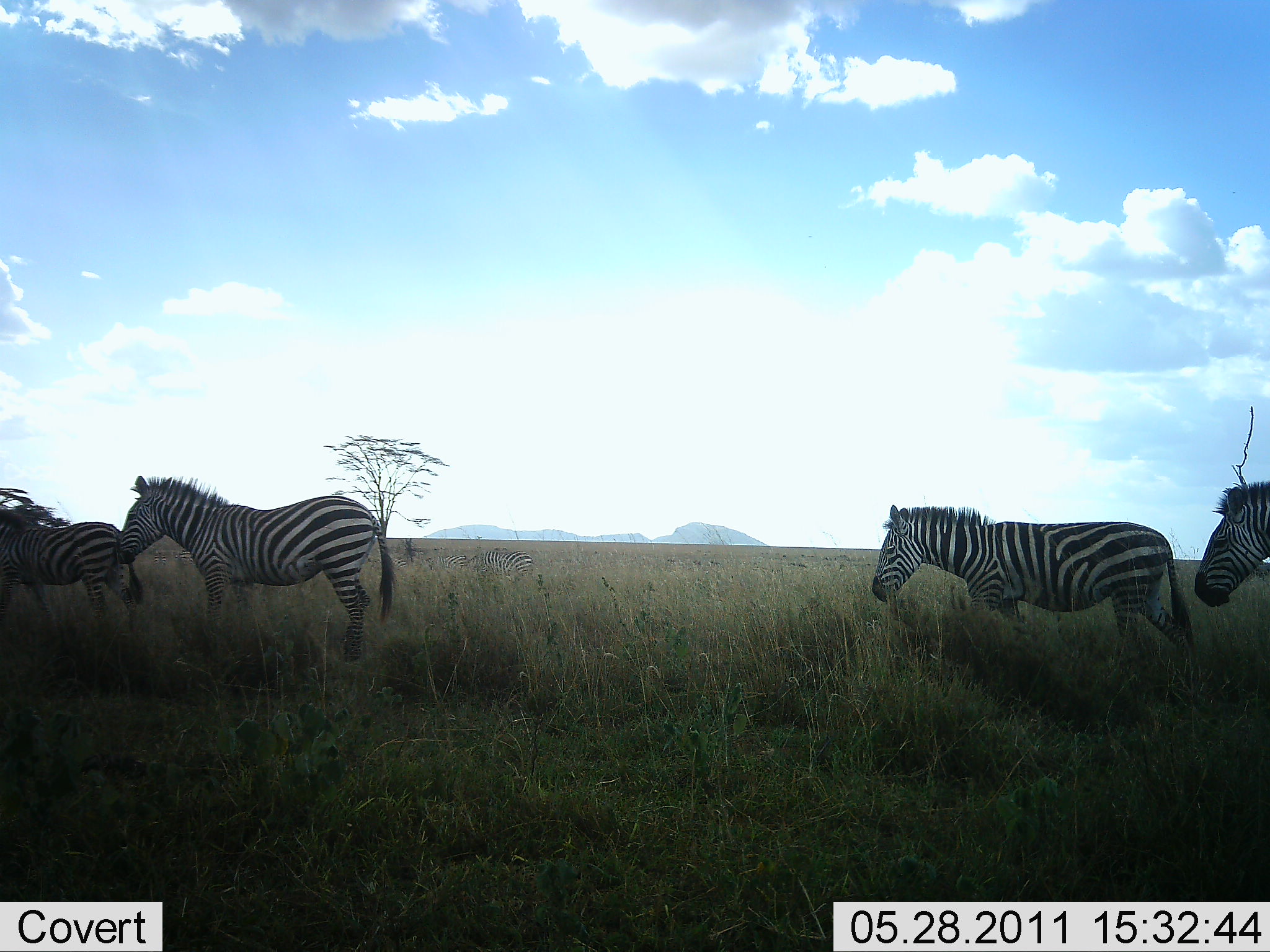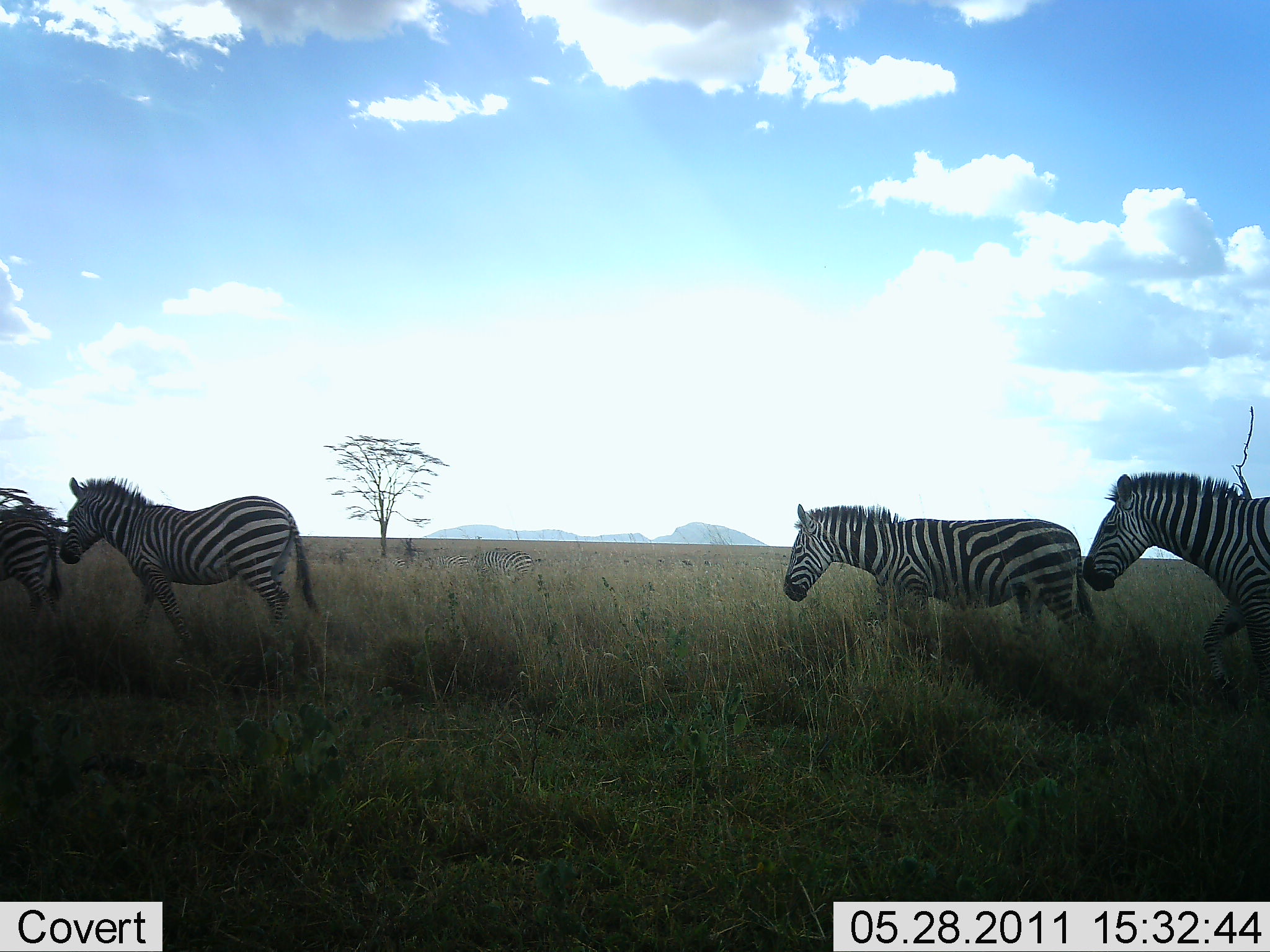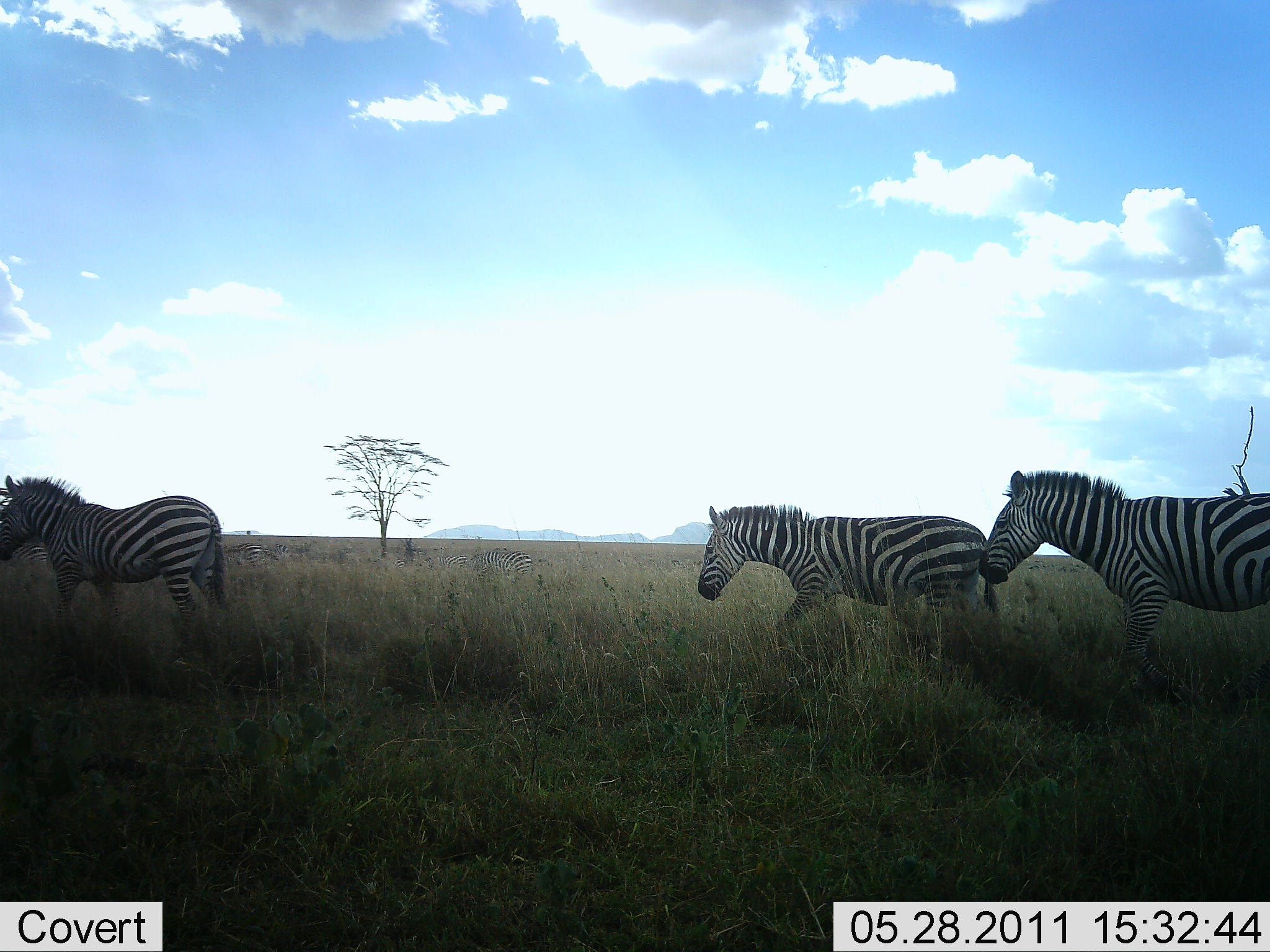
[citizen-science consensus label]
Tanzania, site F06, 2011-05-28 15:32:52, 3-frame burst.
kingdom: Animalia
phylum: Chordata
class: Mammalia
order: Perissodactyla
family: Equidae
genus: Equus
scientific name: Equus quagga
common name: plains zebra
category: zebra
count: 4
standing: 10%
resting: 0%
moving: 90%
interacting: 0%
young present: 0%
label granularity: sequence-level